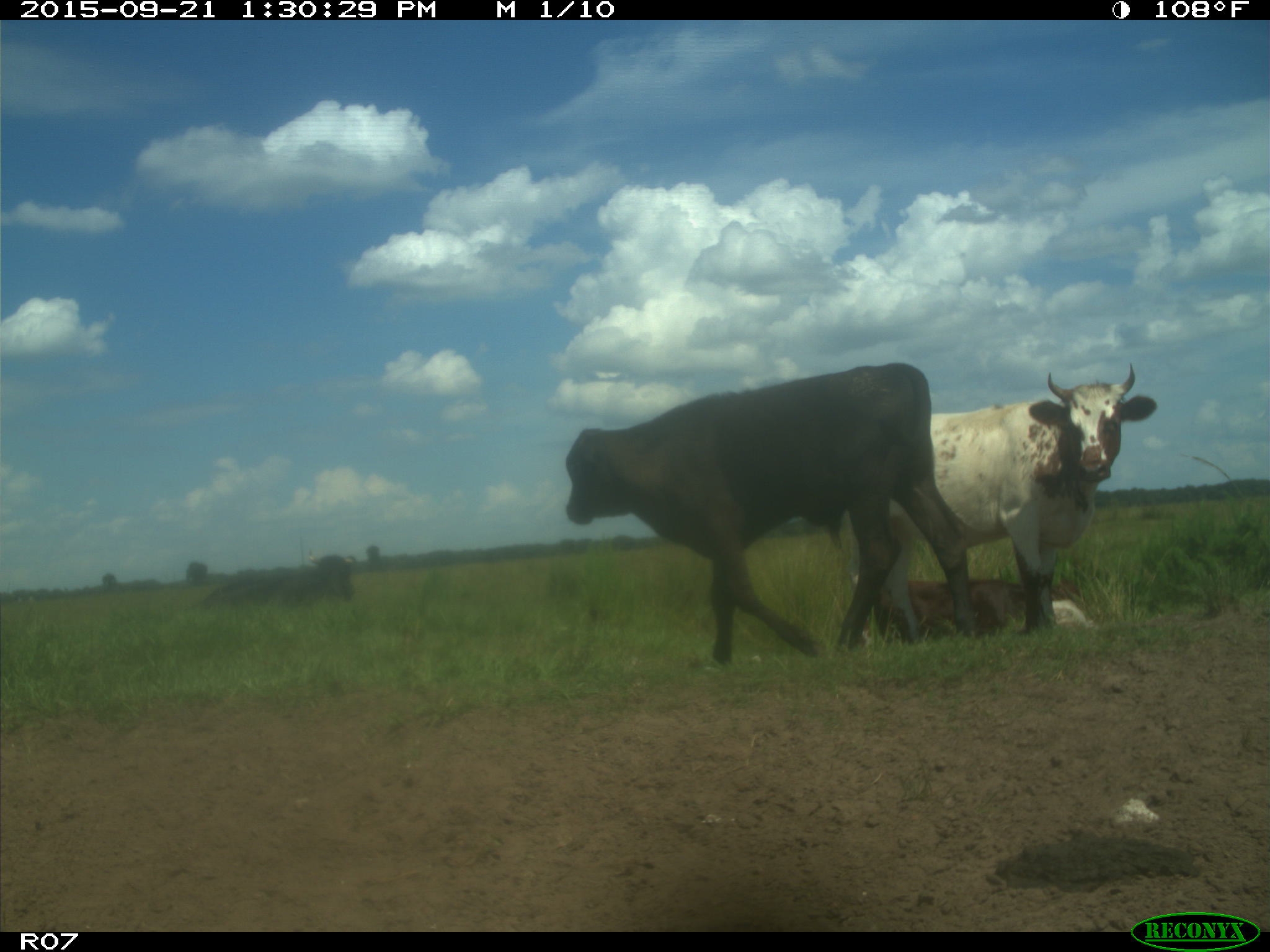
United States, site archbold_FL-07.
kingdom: Animalia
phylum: Chordata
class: Mammalia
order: Artiodactyla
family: Bovidae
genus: Bos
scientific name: Bos taurus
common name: domestic cow